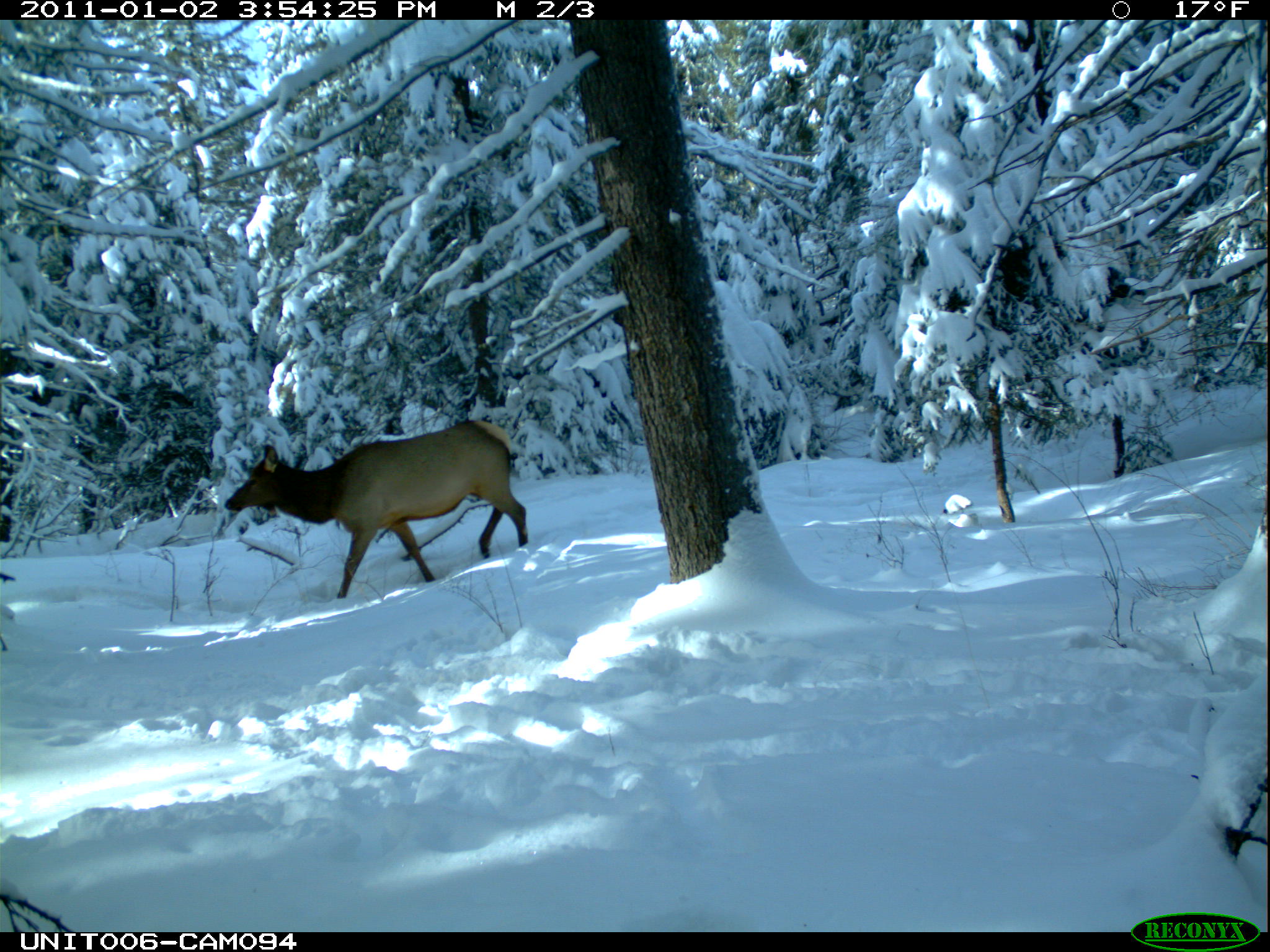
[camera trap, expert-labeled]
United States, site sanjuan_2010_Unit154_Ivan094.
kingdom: Animalia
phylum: Chordata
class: Mammalia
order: Artiodactyla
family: Cervidae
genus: Cervus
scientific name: Cervus elaphus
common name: red deer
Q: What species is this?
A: Cervus elaphus (red deer).